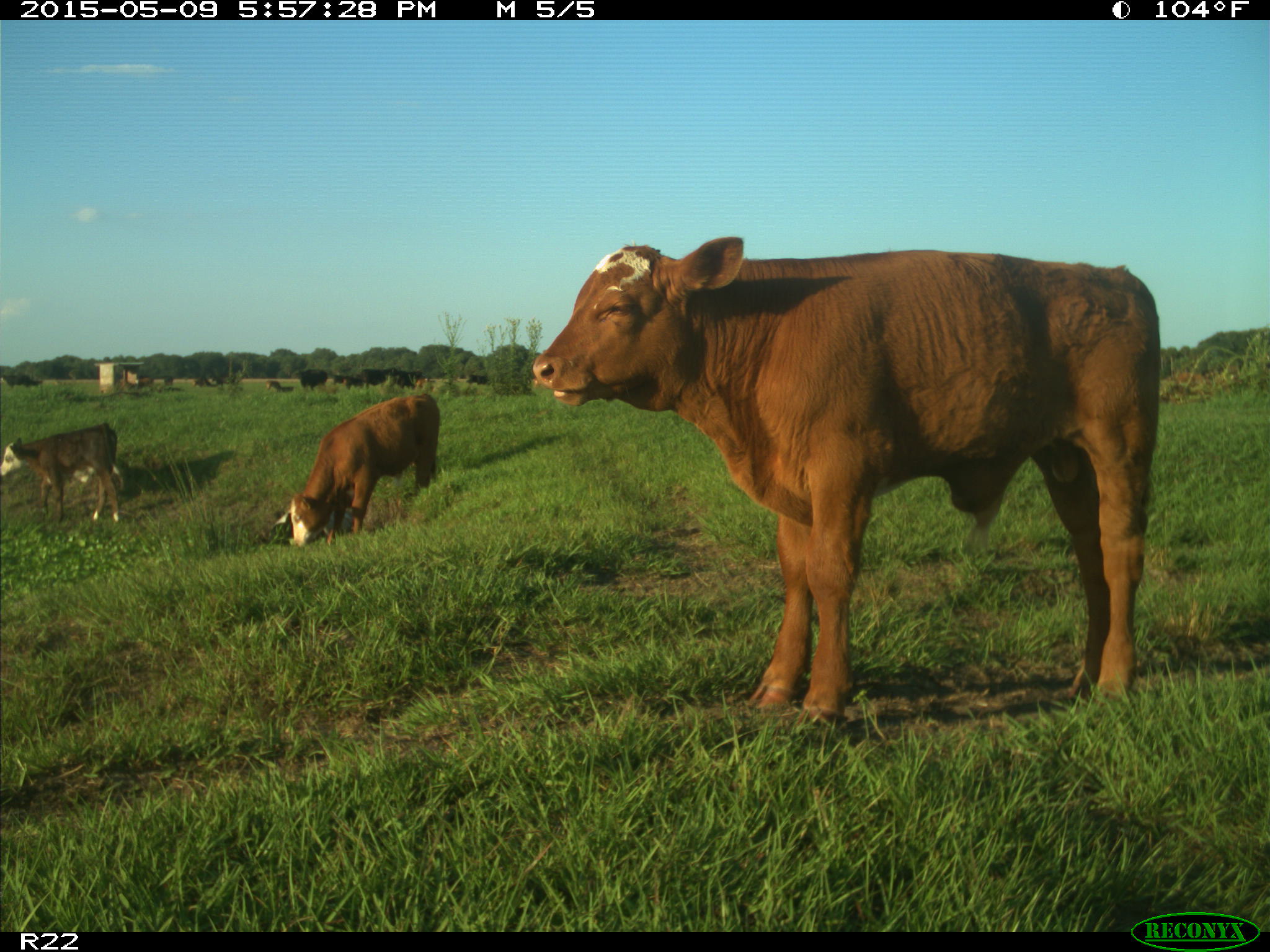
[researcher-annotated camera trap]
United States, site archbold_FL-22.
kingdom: Animalia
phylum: Chordata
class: Mammalia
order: Artiodactyla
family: Bovidae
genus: Bos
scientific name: Bos taurus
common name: domestic cow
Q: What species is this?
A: Bos taurus (domestic cow).